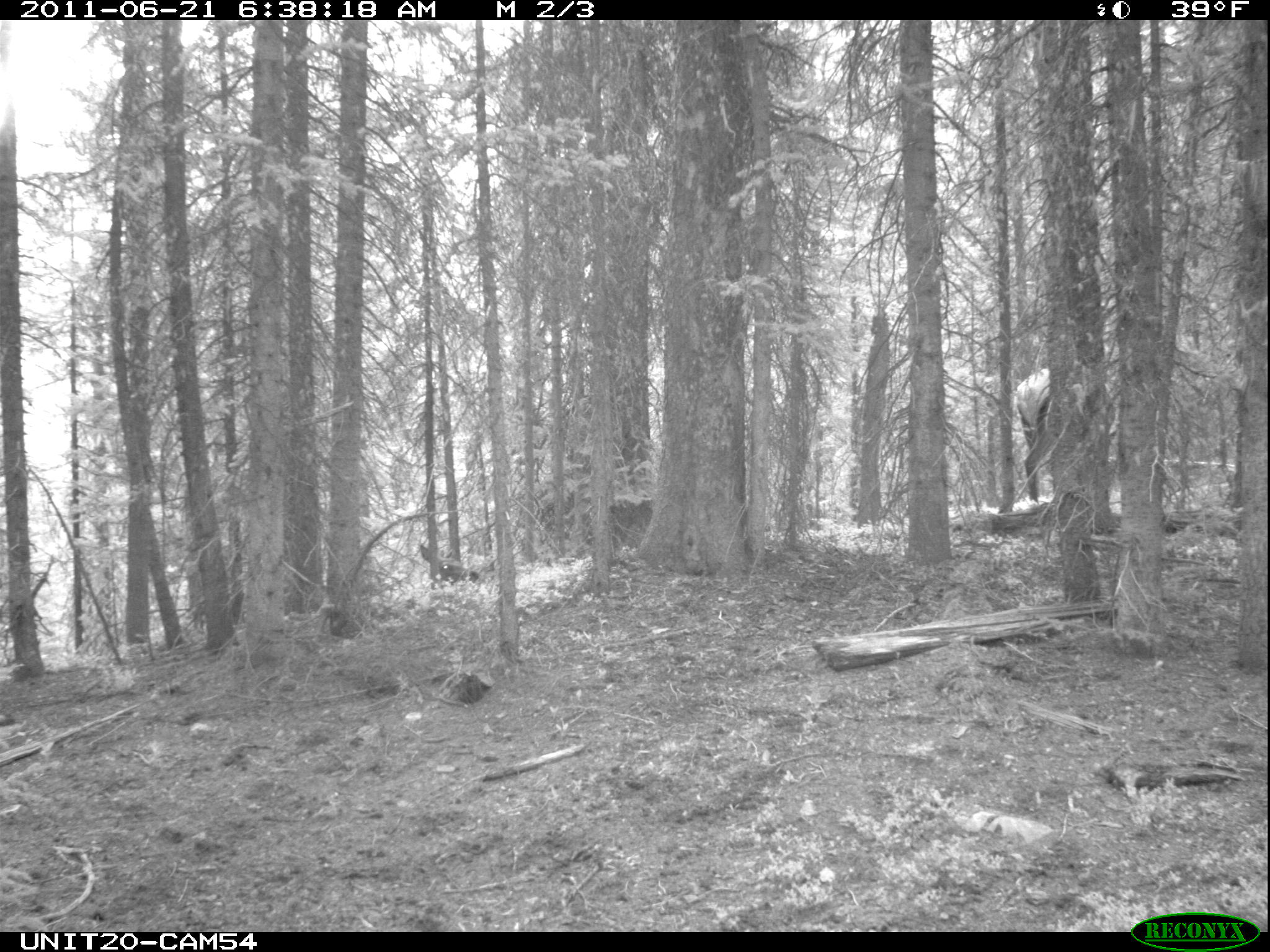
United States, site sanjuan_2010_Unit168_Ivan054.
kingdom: Animalia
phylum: Chordata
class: Mammalia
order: Artiodactyla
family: Cervidae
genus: Cervus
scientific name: Cervus elaphus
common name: red deer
Cervus elaphus (red deer).